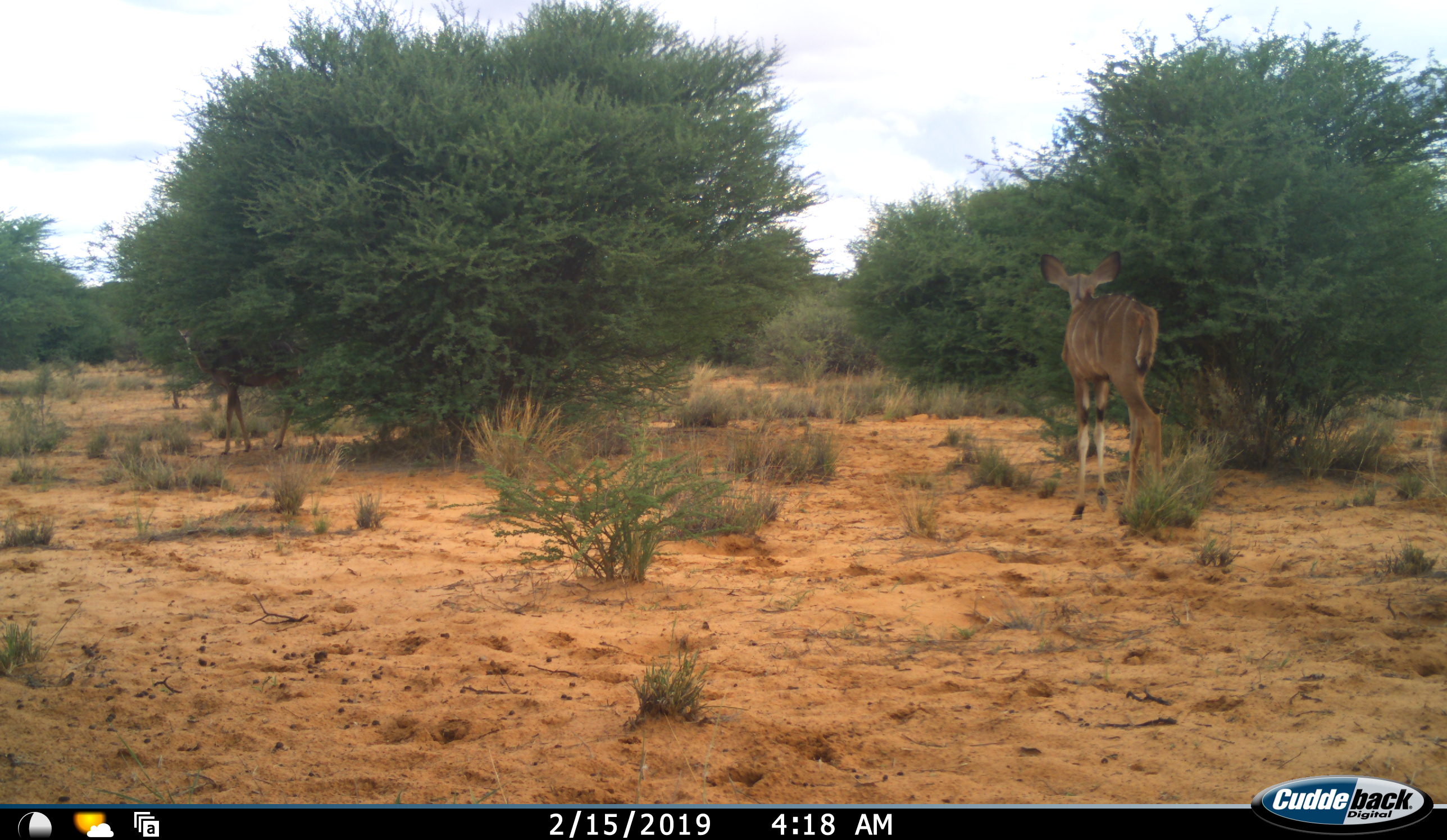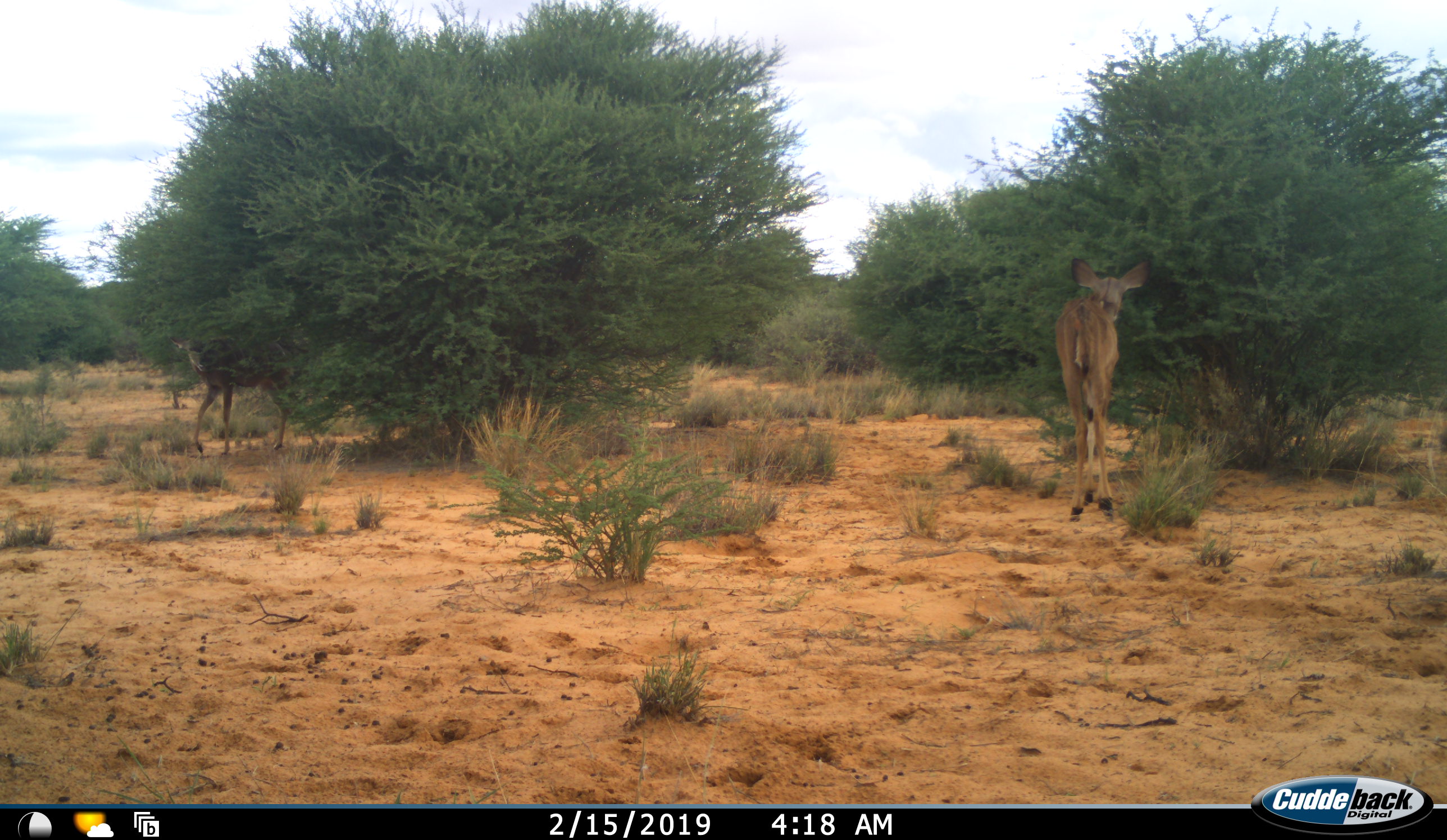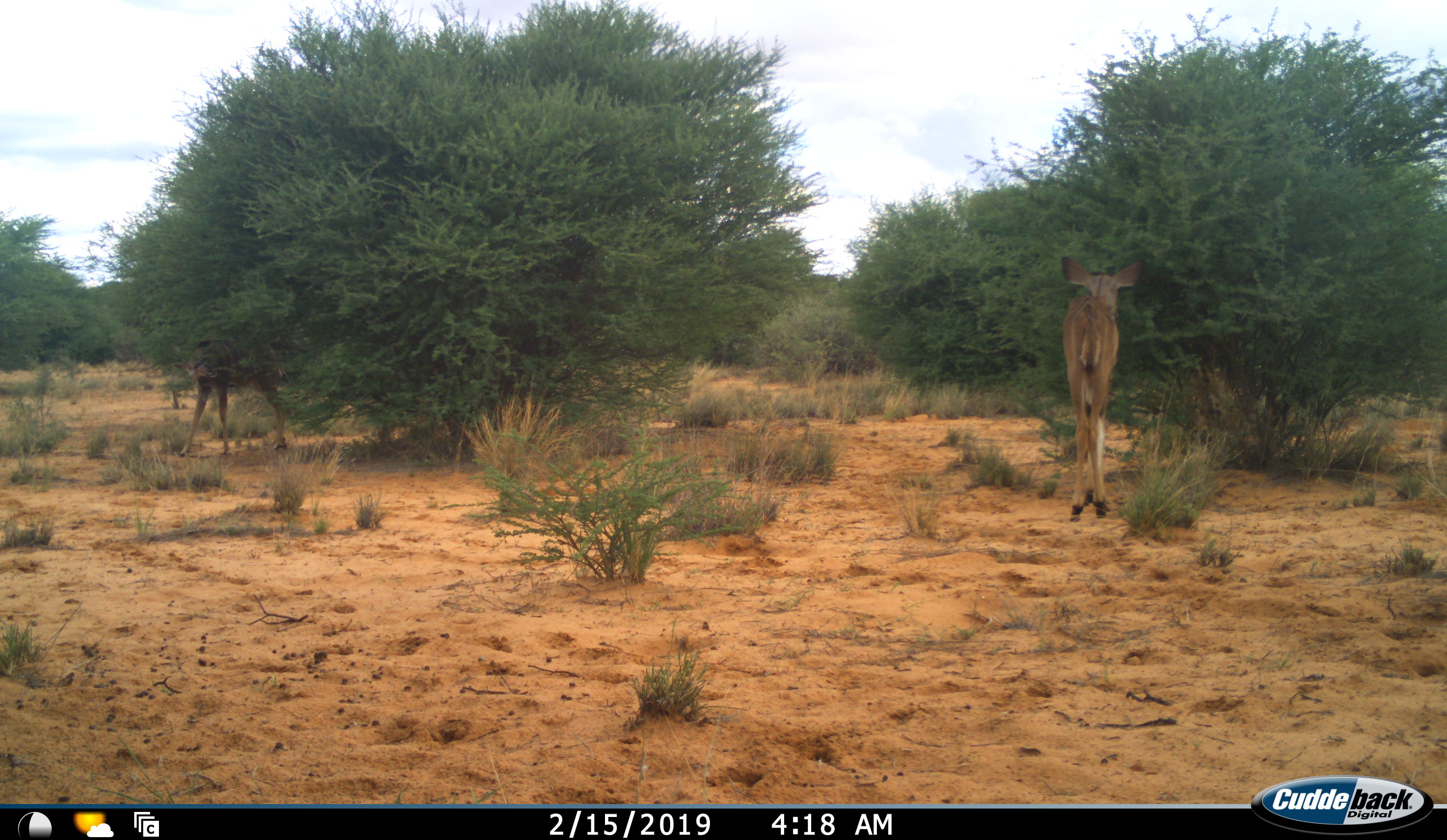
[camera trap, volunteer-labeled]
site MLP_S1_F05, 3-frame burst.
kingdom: Animalia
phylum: Chordata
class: Mammalia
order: Artiodactyla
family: Bovidae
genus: Tragelaphus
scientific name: Tragelaphus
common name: kudu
Kudu (Tragelaphus), count 2. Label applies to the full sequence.